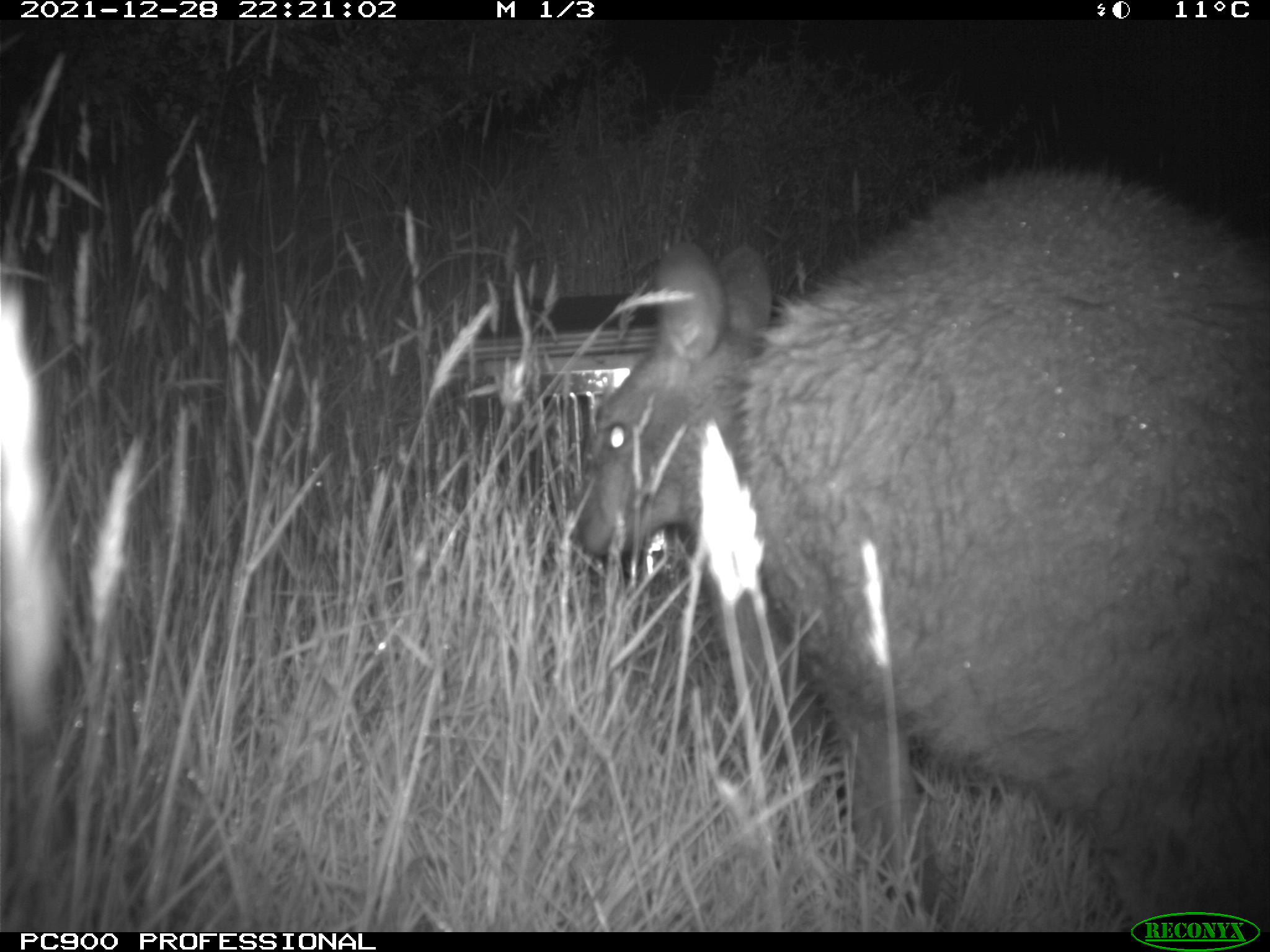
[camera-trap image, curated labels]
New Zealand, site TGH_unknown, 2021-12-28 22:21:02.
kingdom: Animalia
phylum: Chordata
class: Mammalia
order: Diprotodontia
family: Macropodidae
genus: Notamacropus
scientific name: Notamacropus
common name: wallaby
Wallaby (Notamacropus).